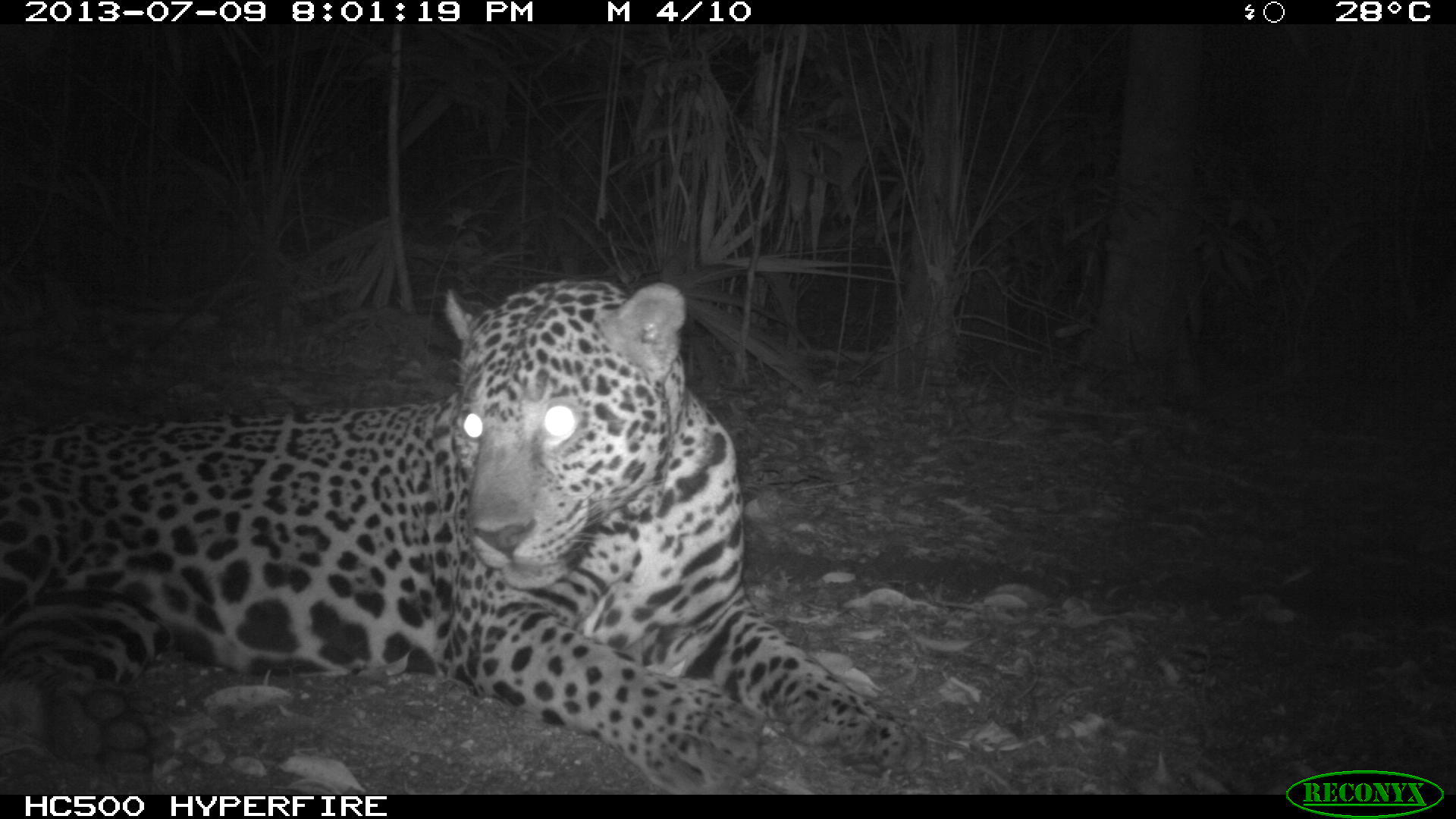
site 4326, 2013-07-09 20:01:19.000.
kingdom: Animalia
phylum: Chordata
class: Mammalia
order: Carnivora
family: Felidae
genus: Panthera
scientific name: Panthera onca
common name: jaguar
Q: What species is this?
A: Panthera onca (jaguar).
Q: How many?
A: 1.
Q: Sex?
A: Male.